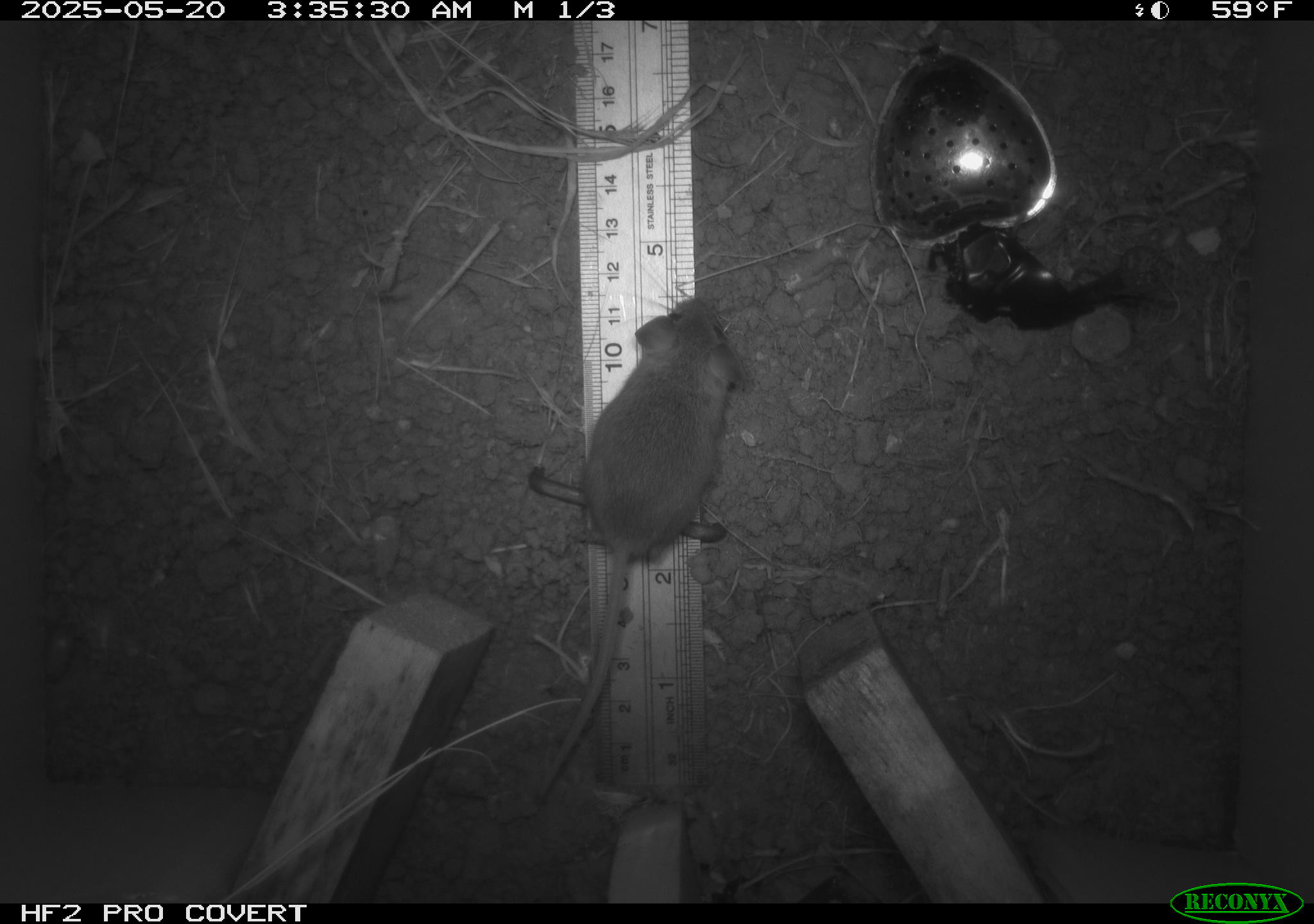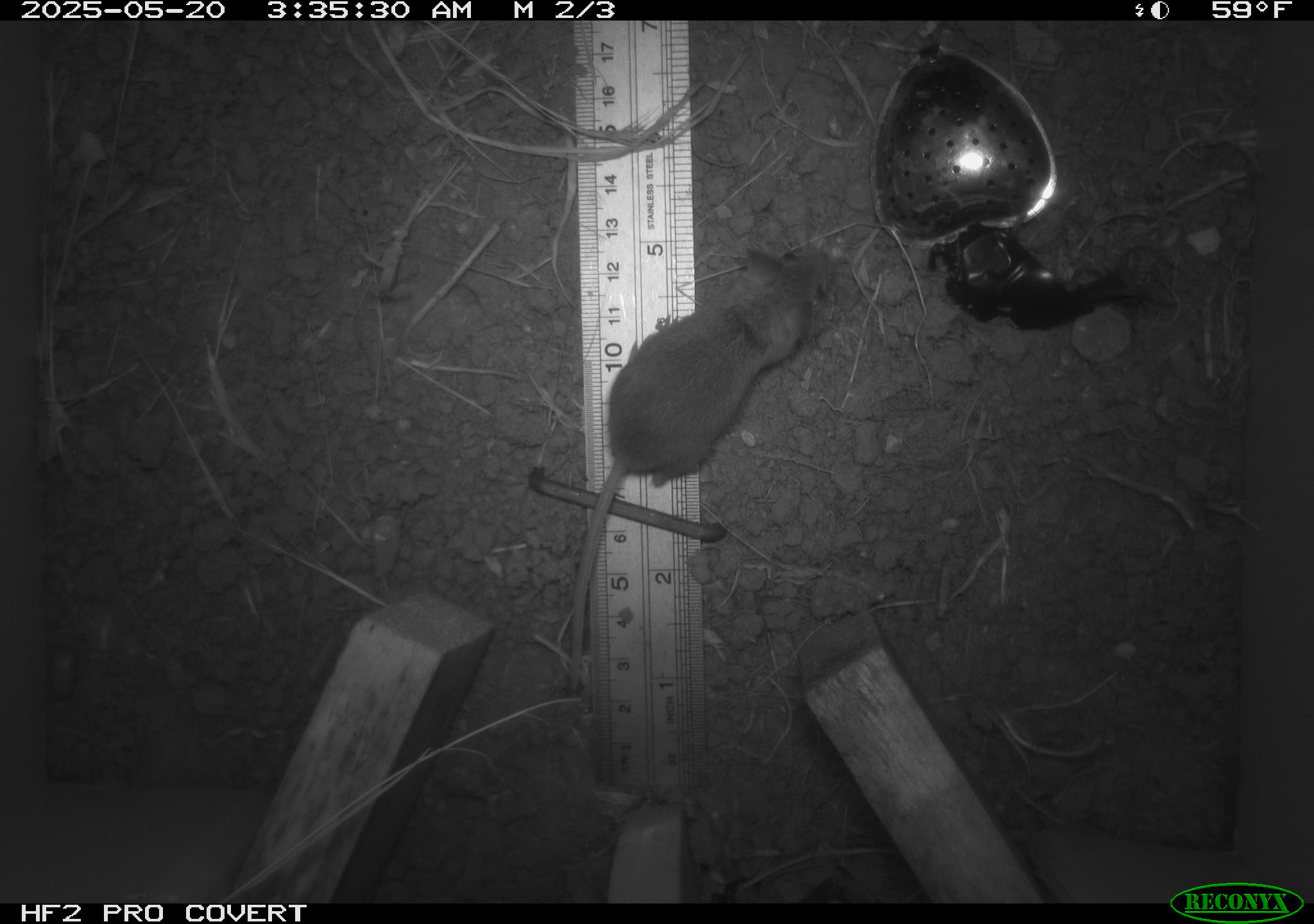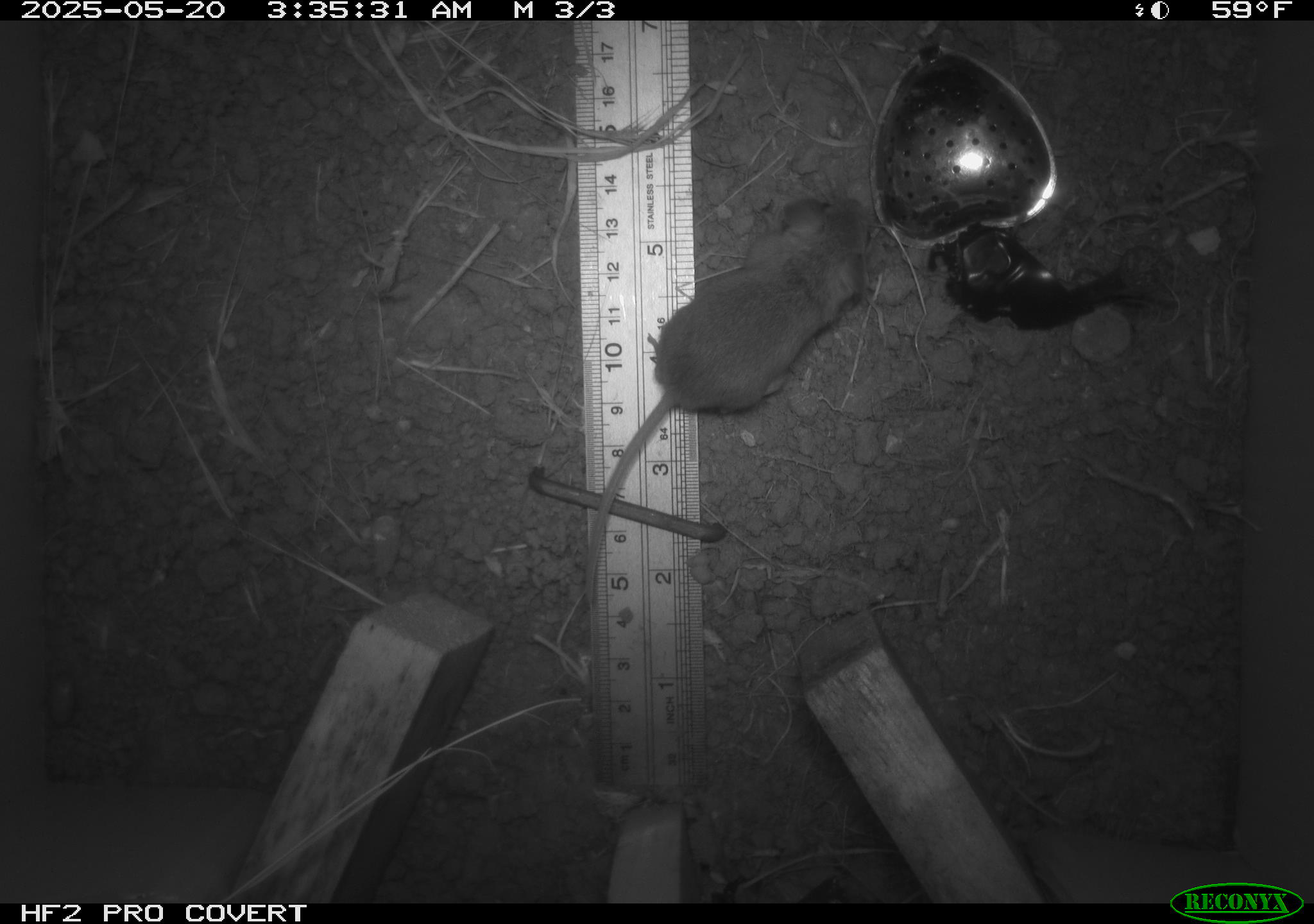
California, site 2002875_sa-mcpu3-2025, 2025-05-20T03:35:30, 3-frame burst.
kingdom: Animalia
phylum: Chordata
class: Mammalia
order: Rodentia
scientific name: Rodentia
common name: mouse species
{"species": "mouse species (Rodentia)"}